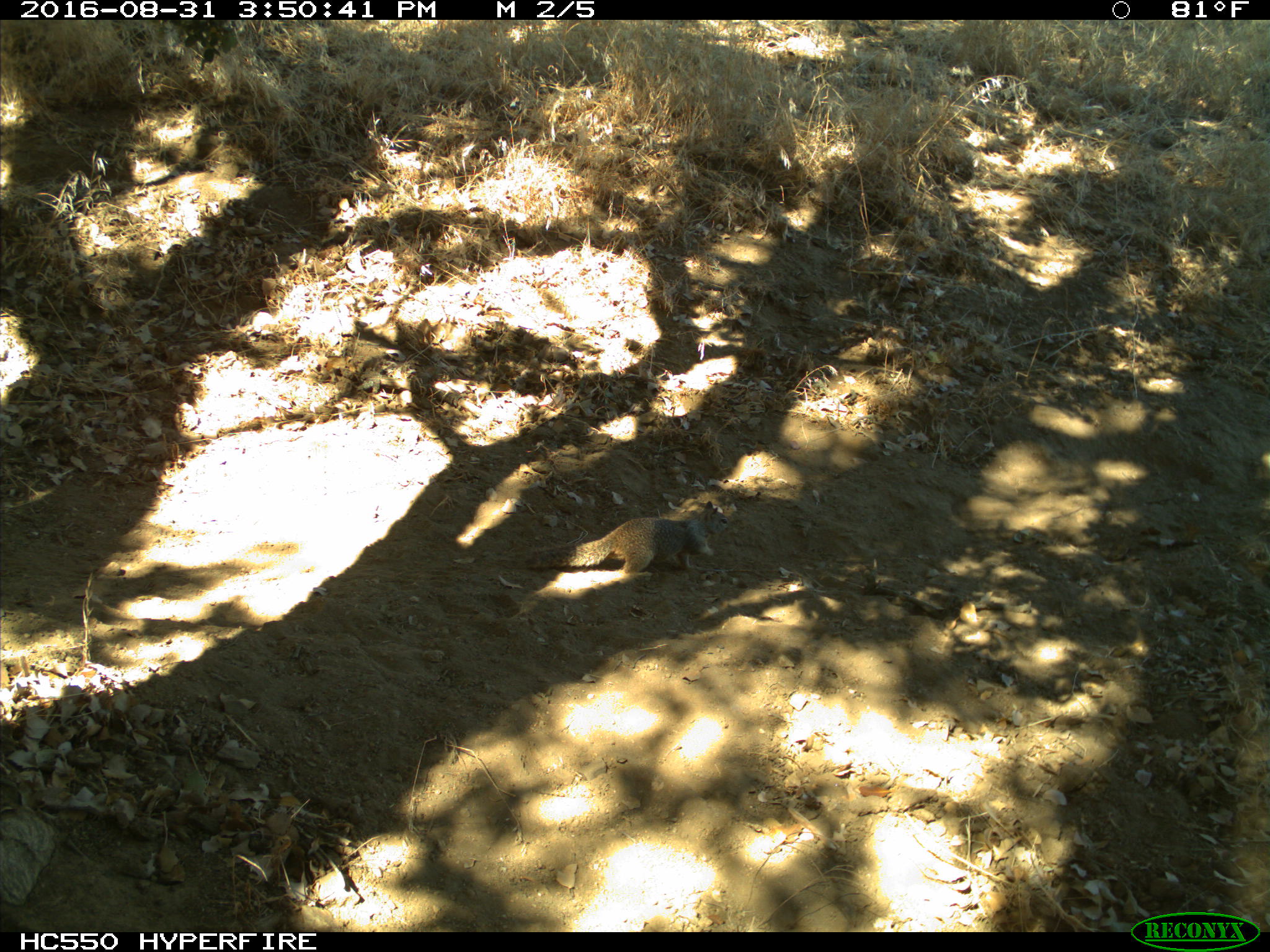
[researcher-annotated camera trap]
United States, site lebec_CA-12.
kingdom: Animalia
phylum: Chordata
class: Mammalia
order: Rodentia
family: Sciuridae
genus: Otospermophilus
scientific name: Otospermophilus beecheyi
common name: california ground squirrel